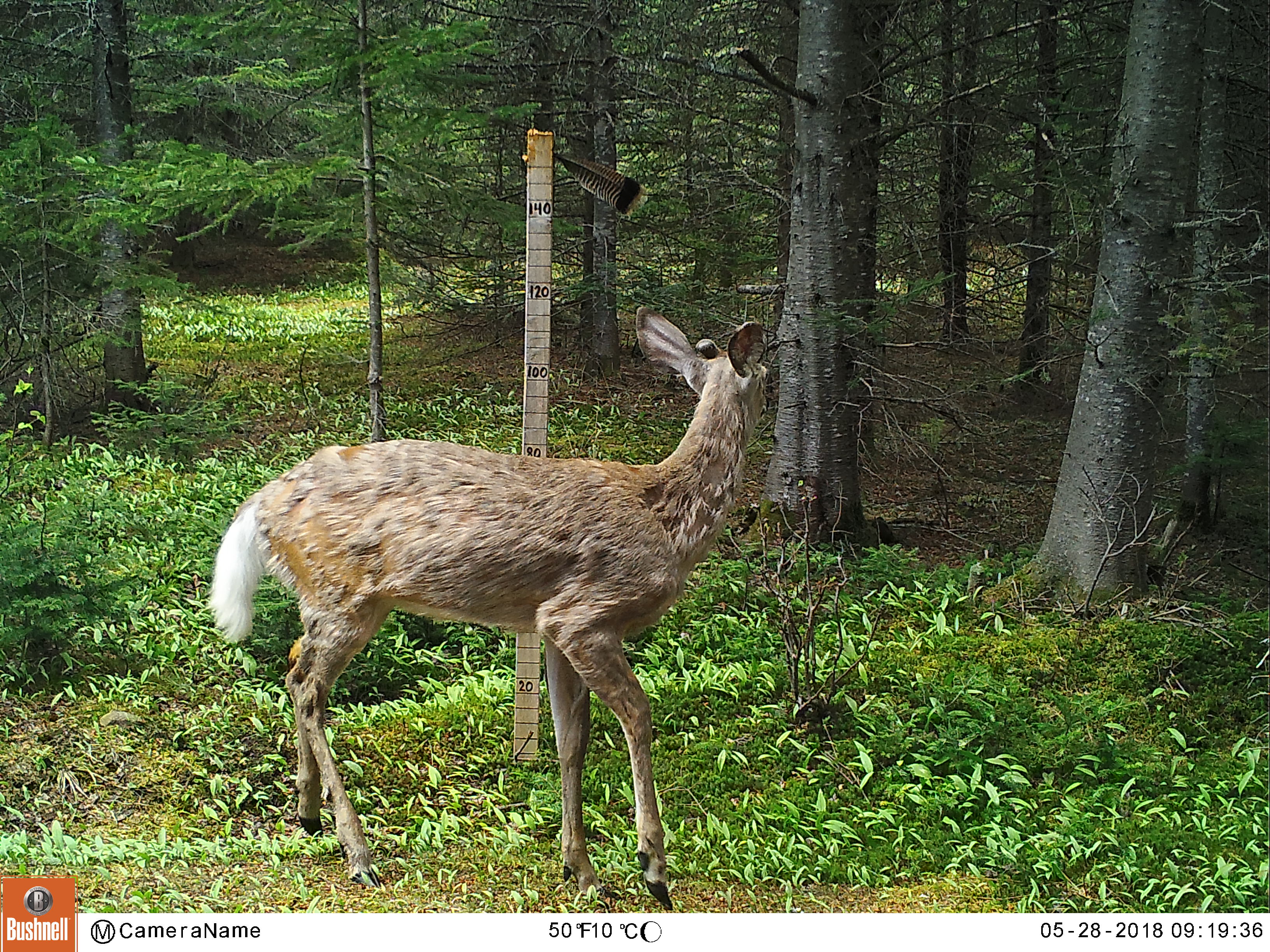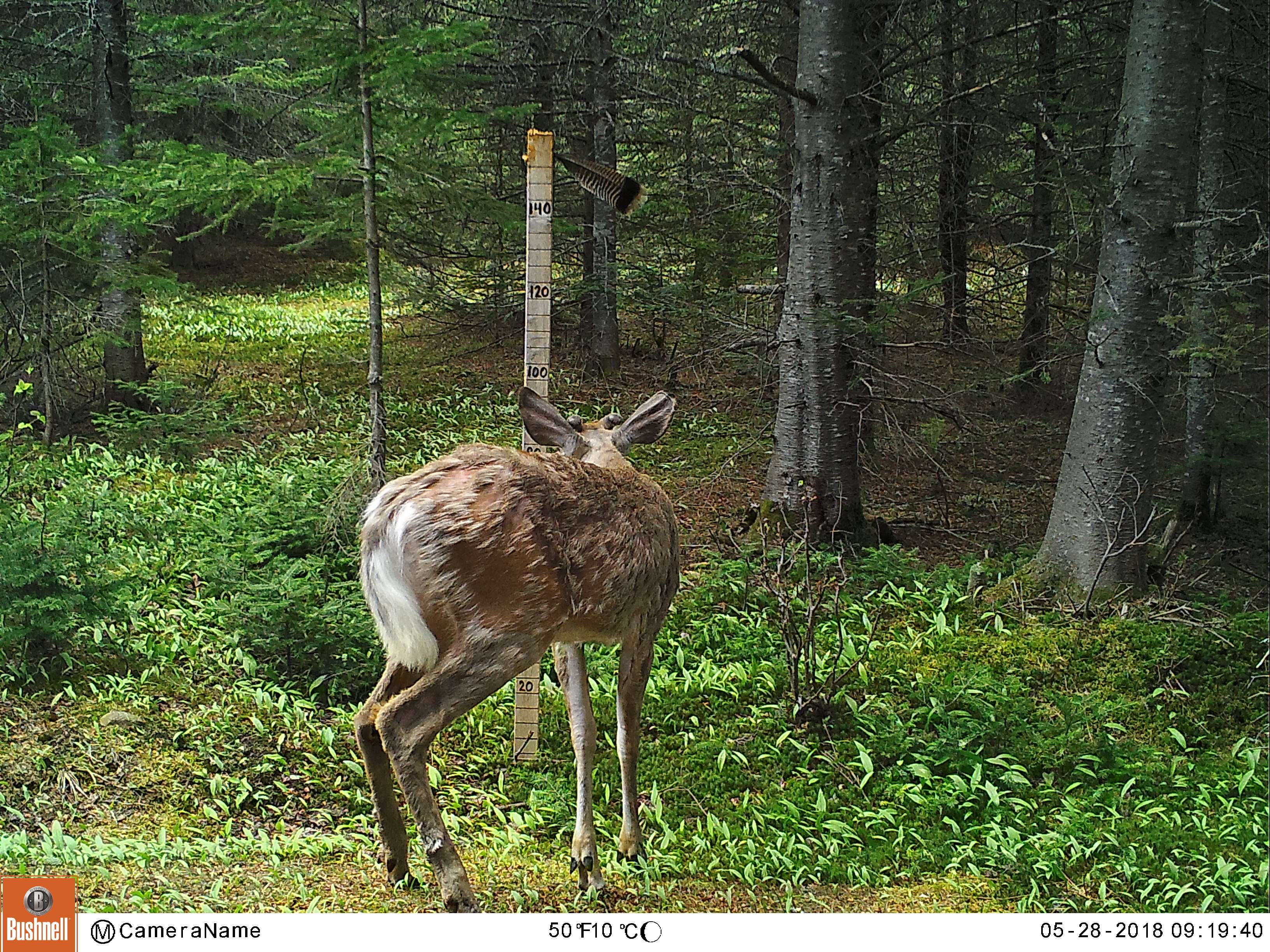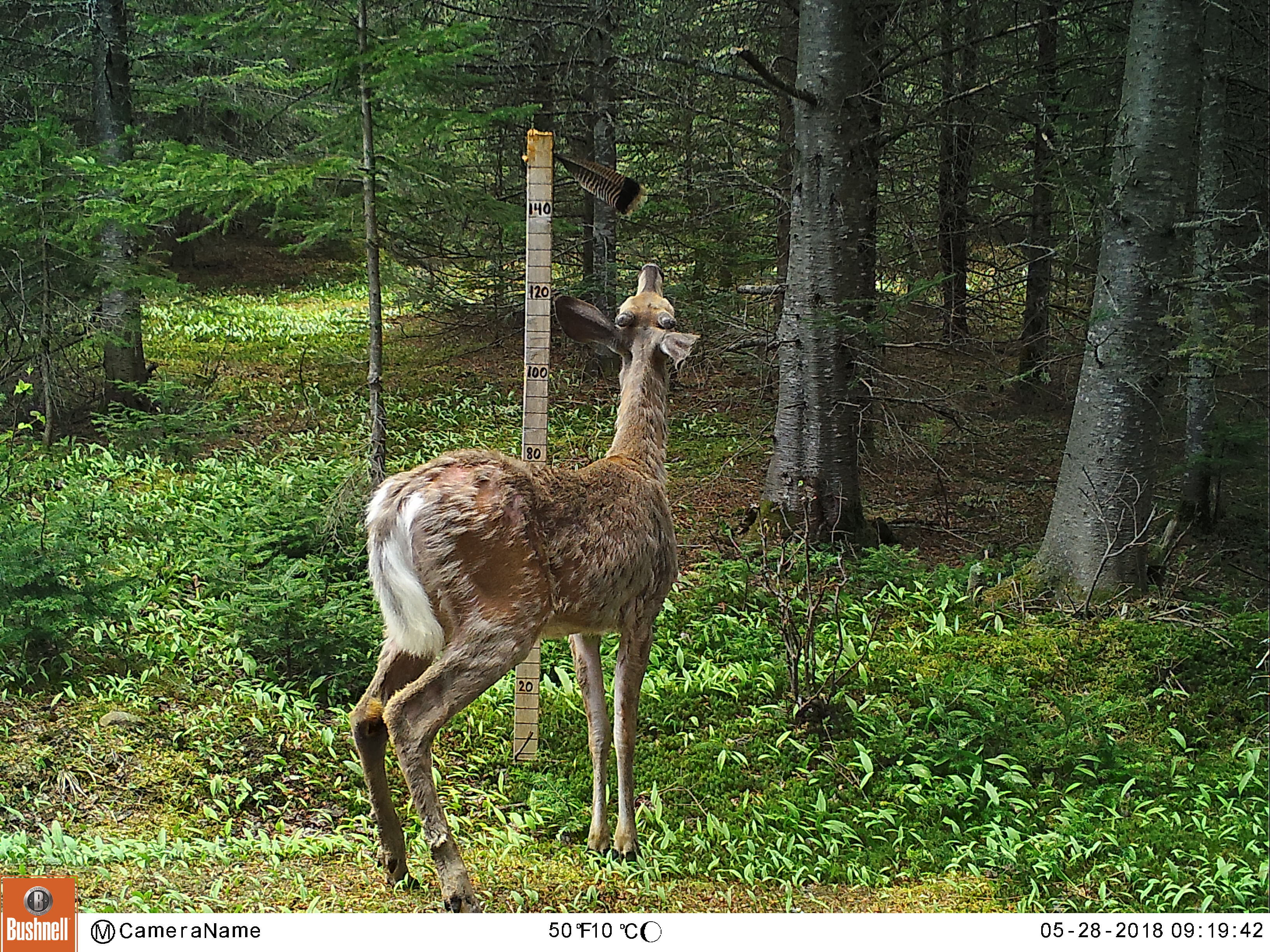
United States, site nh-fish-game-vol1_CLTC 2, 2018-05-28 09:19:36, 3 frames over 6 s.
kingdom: Animalia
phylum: Chordata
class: Mammalia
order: Artiodactyla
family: Cervidae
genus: Odocoileus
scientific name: Odocoileus virginianus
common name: white-tailed deer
White-tailed deer (Odocoileus virginianus).